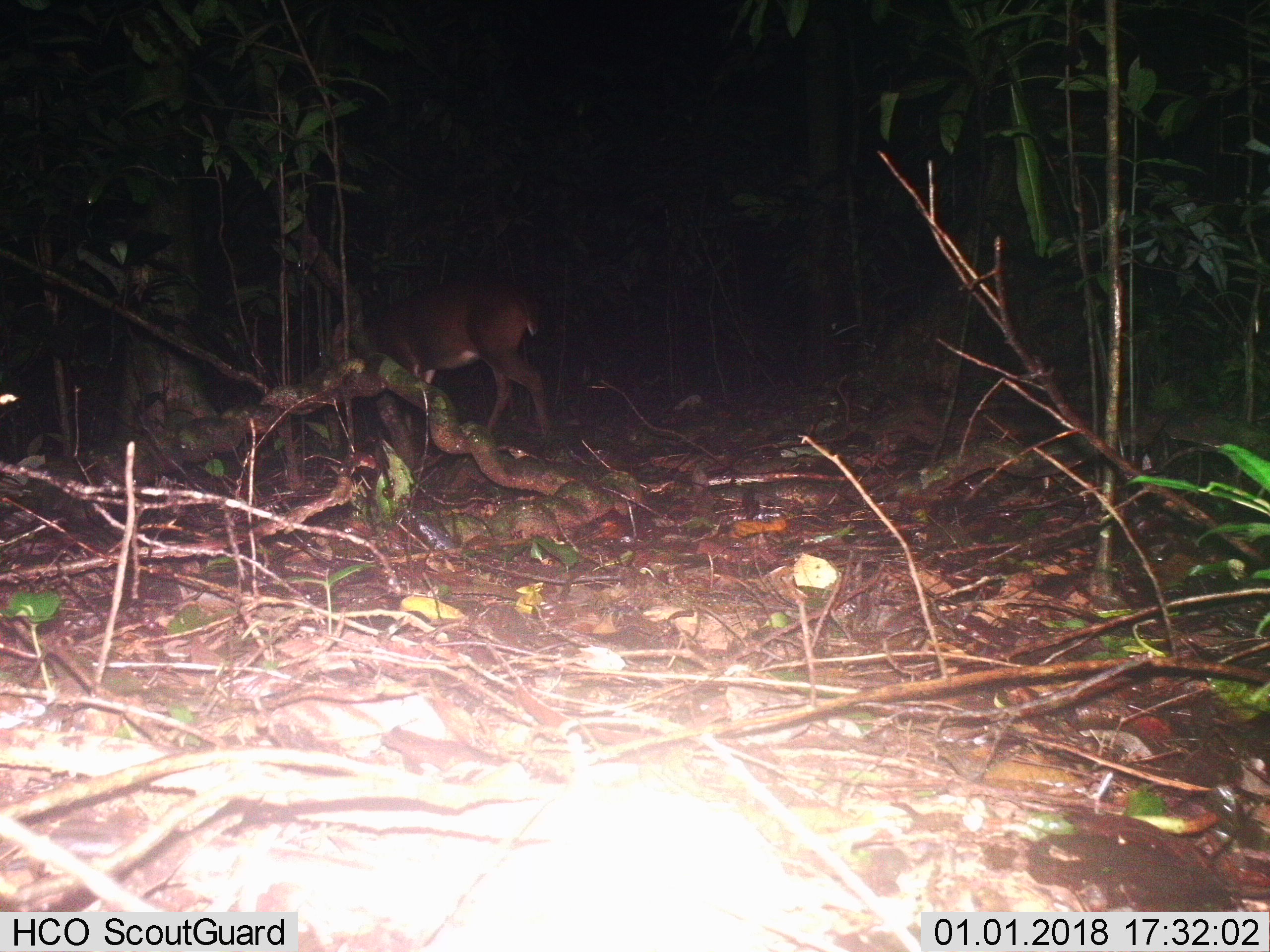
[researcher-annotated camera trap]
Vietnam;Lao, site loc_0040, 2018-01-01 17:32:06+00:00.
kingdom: Animalia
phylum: Chordata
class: Mammalia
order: Artiodactyla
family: Cervidae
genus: Muntiacus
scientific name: Muntiacus vuquangensis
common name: large-antlered muntjac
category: large antlered muntjac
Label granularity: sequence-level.